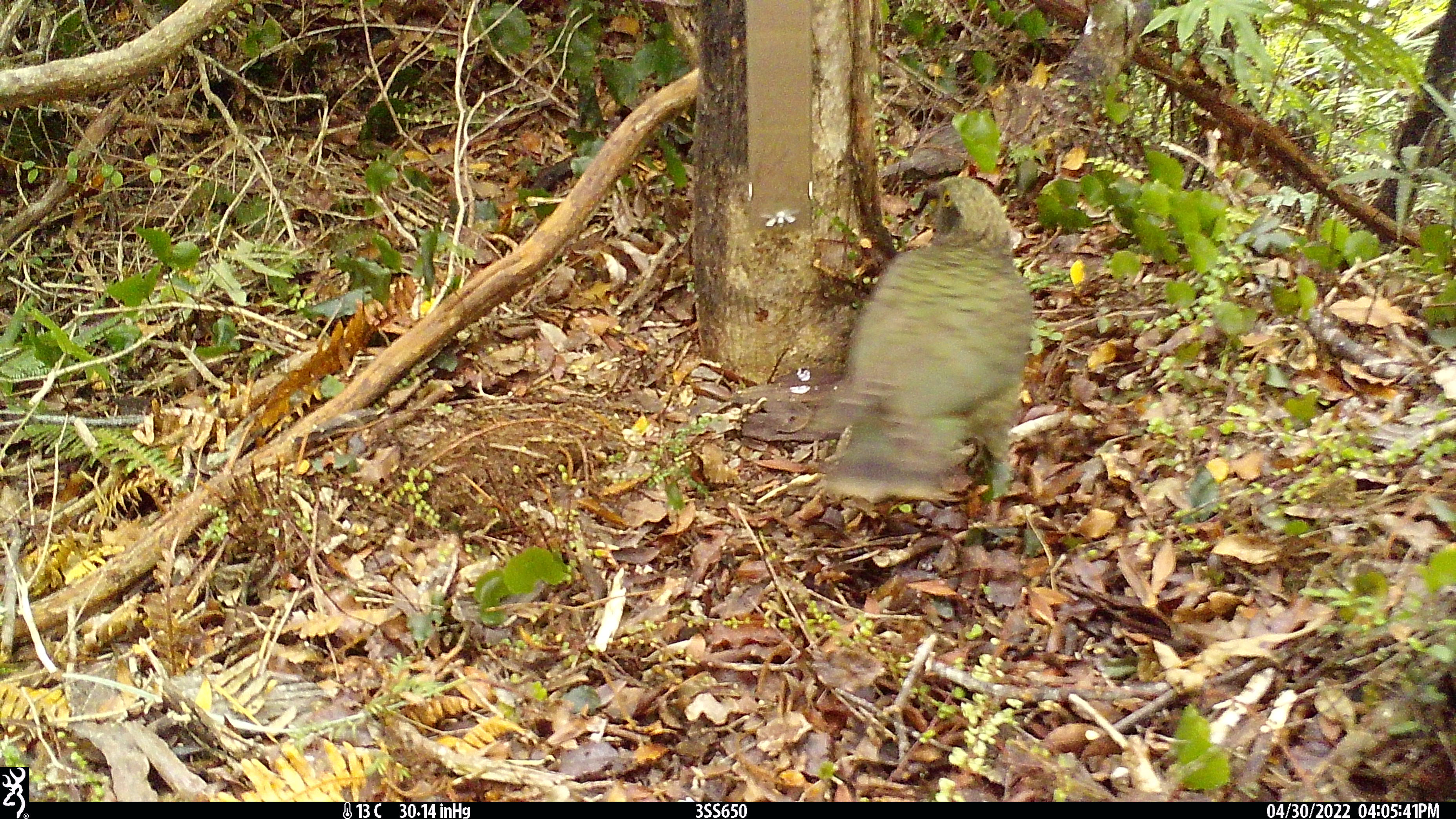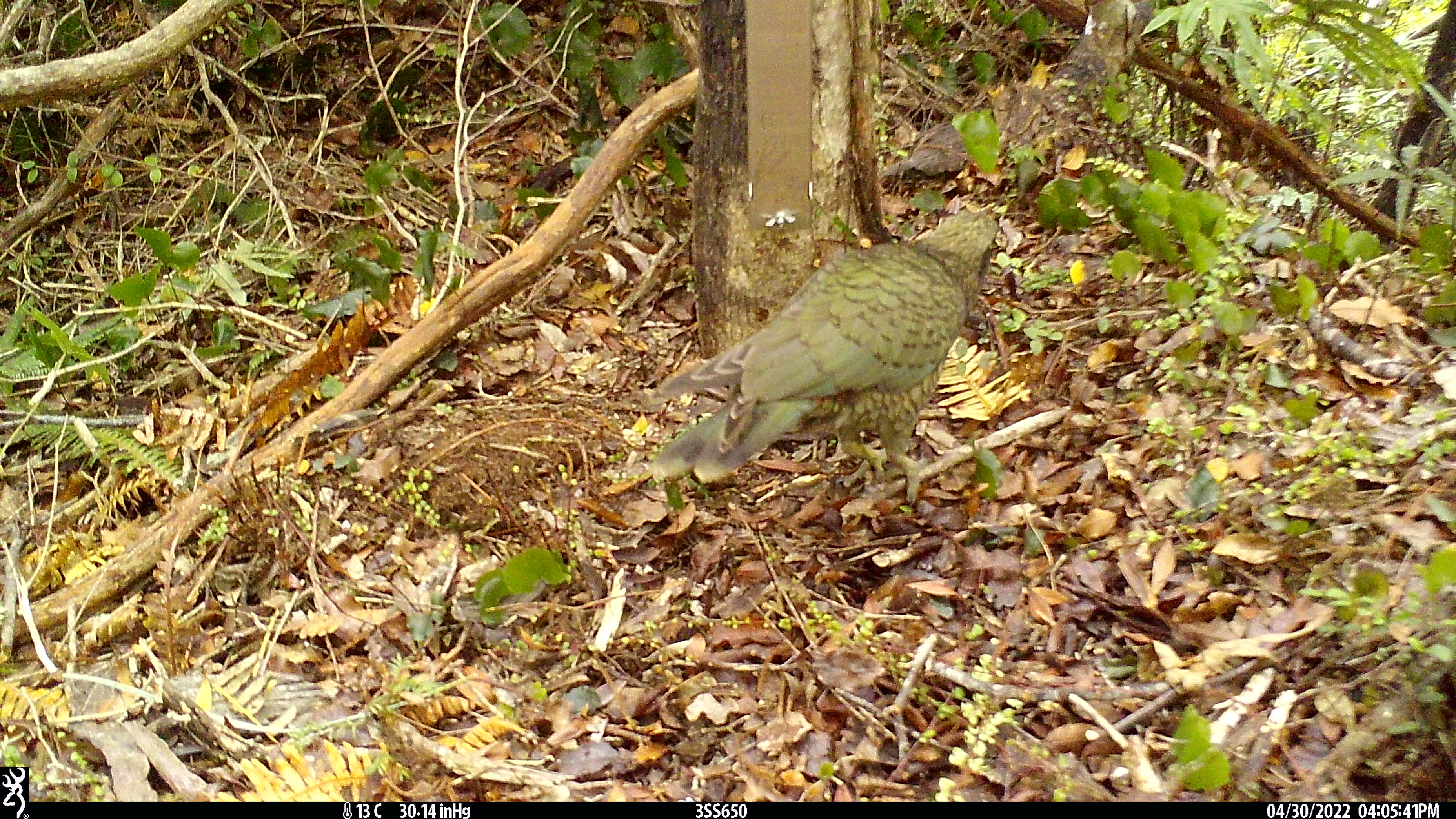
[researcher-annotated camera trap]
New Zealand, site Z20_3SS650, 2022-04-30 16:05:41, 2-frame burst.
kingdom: Animalia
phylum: Chordata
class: Aves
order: Psittaciformes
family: Strigopidae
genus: Nestor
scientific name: Nestor notabilis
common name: kea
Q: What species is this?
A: Kea (Nestor notabilis).